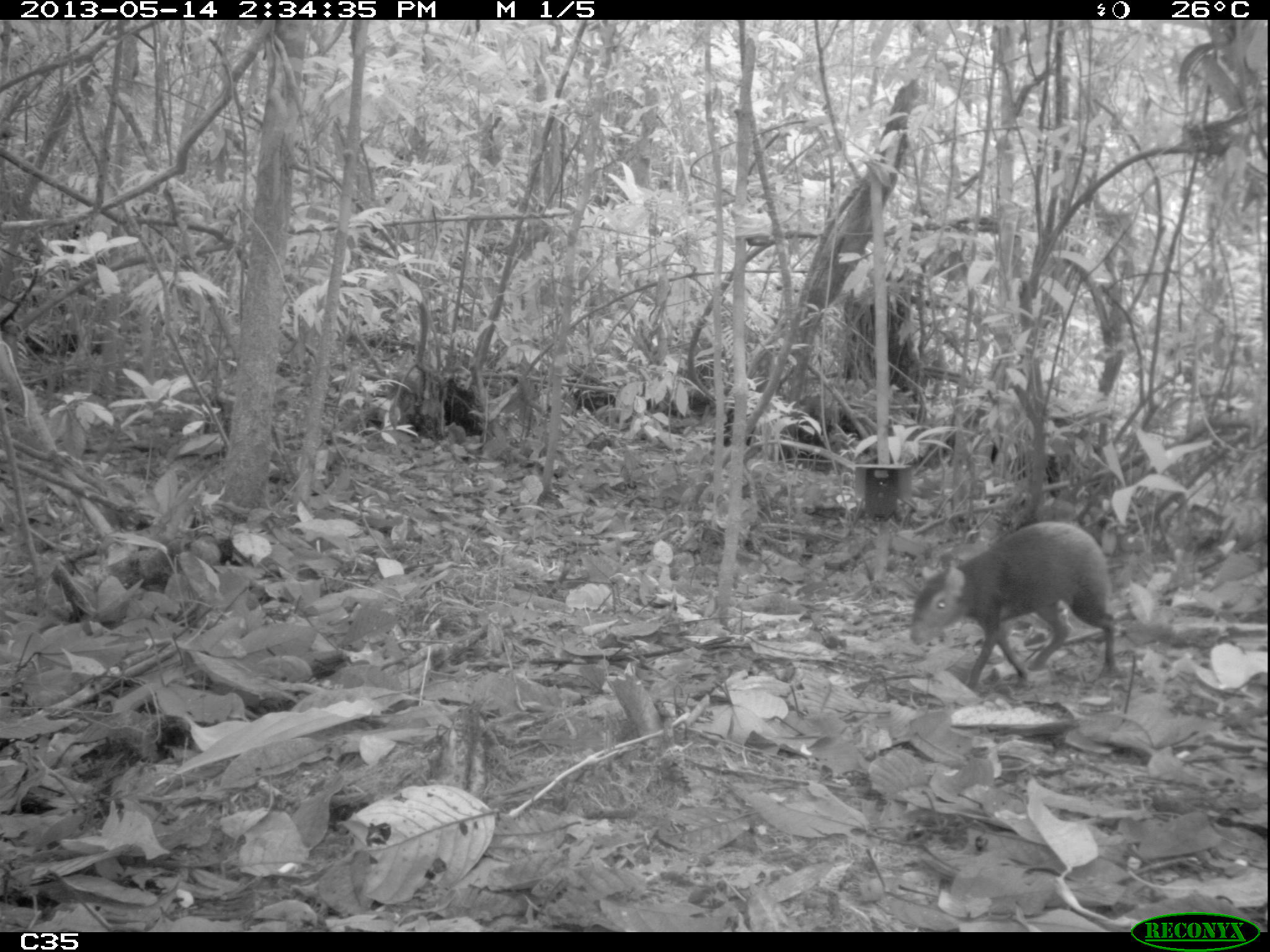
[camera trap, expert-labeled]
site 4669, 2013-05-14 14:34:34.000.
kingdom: Animalia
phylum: Chordata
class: Mammalia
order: Rodentia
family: Dasyproctidae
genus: Dasyprocta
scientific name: Dasyprocta leporina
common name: red-rumped agouti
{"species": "Dasyprocta leporina (red-rumped agouti)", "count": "1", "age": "adult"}